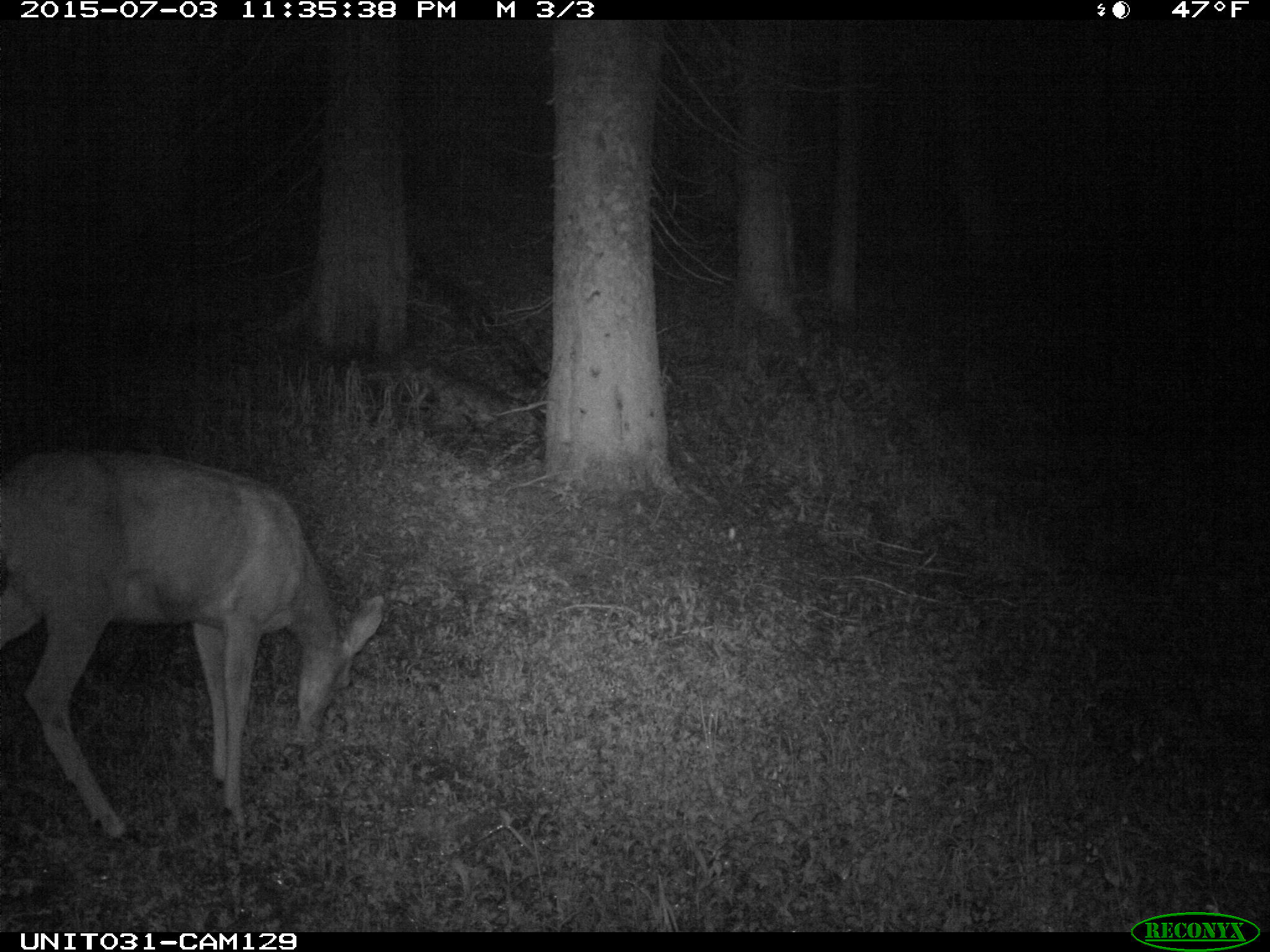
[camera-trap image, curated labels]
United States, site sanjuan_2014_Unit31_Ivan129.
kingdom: Animalia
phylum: Chordata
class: Mammalia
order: Artiodactyla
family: Cervidae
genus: Odocoileus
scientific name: Odocoileus hemionus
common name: mule deer